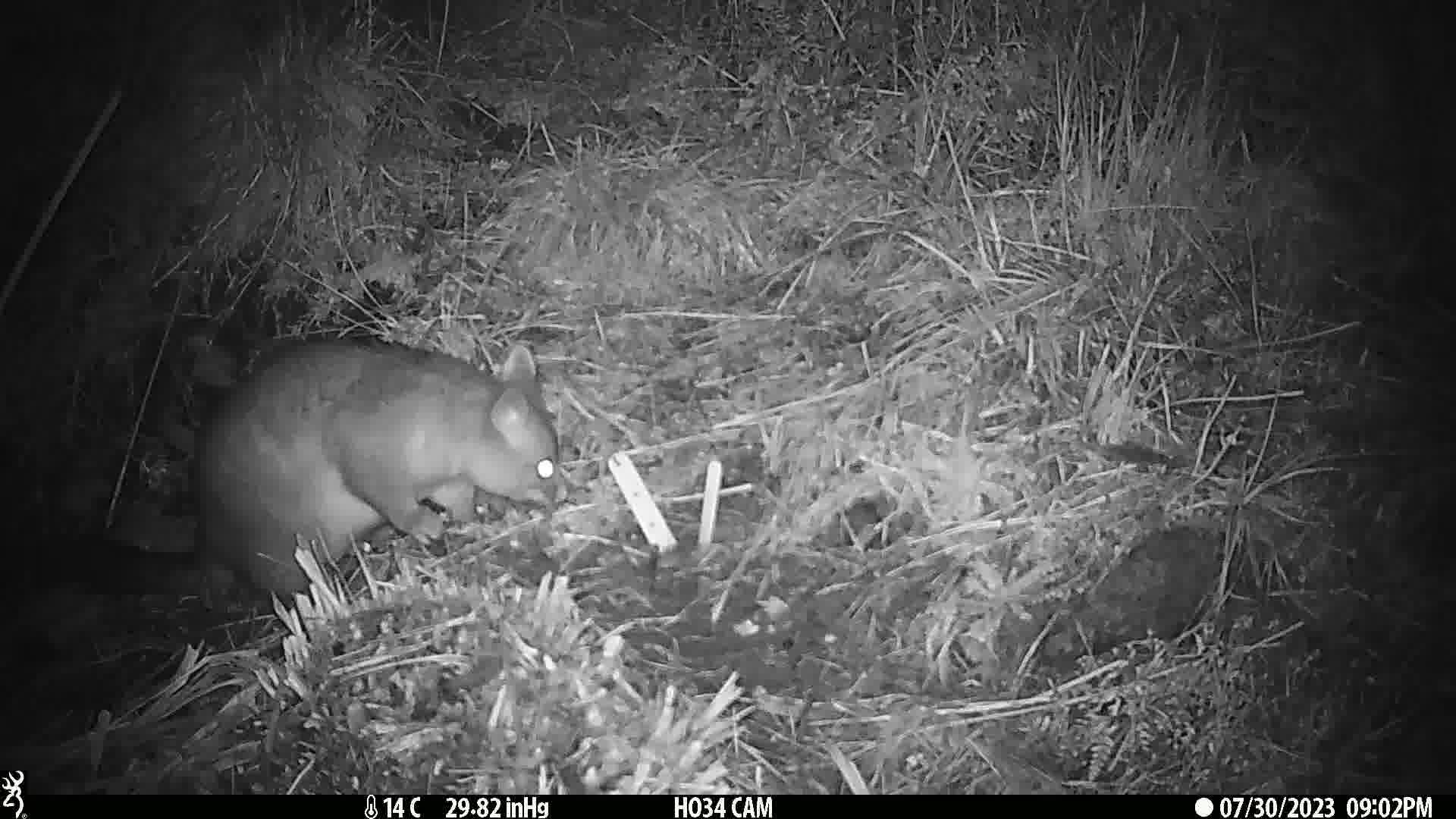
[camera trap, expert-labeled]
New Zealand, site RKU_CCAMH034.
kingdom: Animalia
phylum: Chordata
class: Mammalia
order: Diprotodontia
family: Phalangeridae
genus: Trichosurus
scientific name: Trichosurus vulpecula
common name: common brushtail possum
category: possum